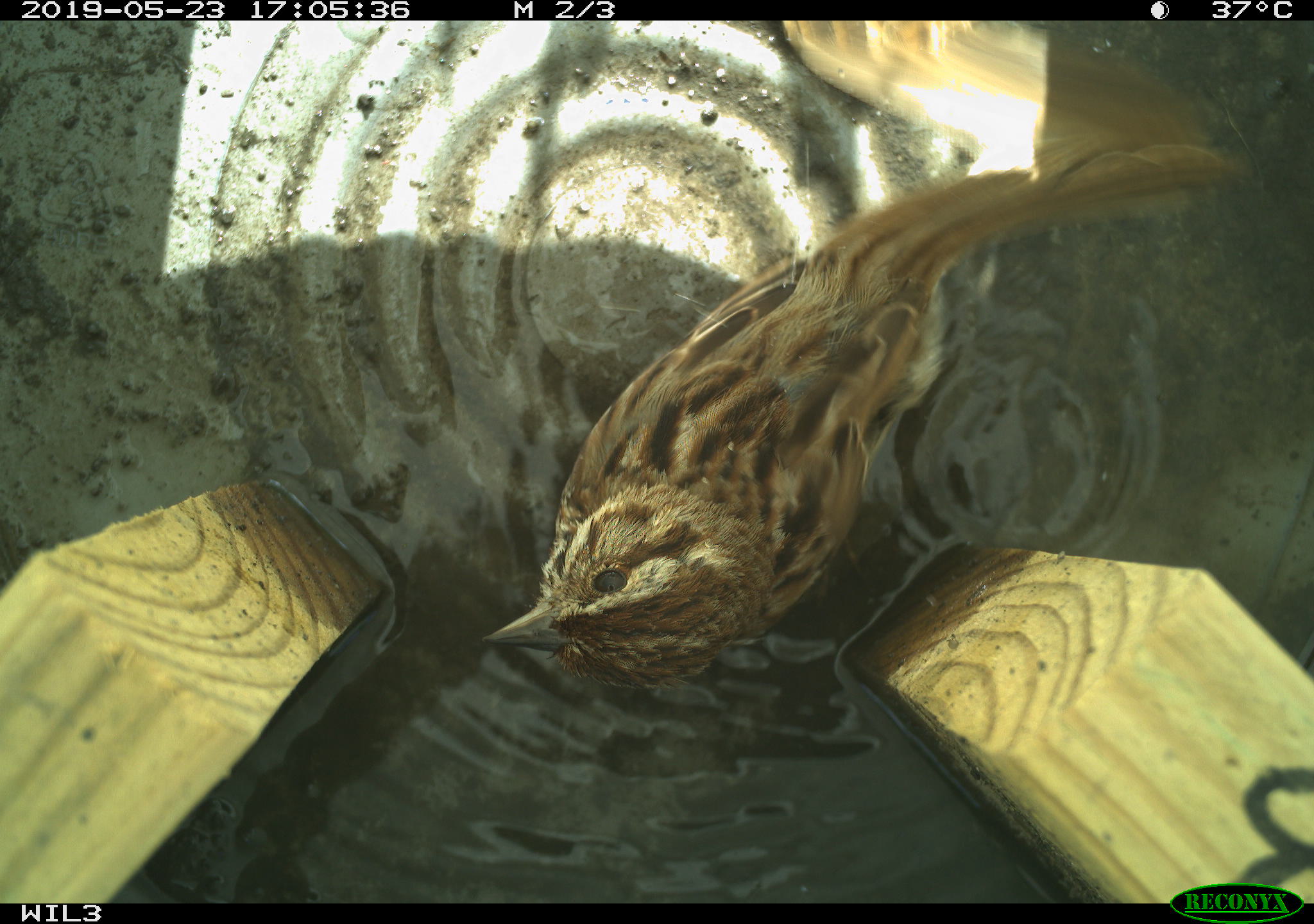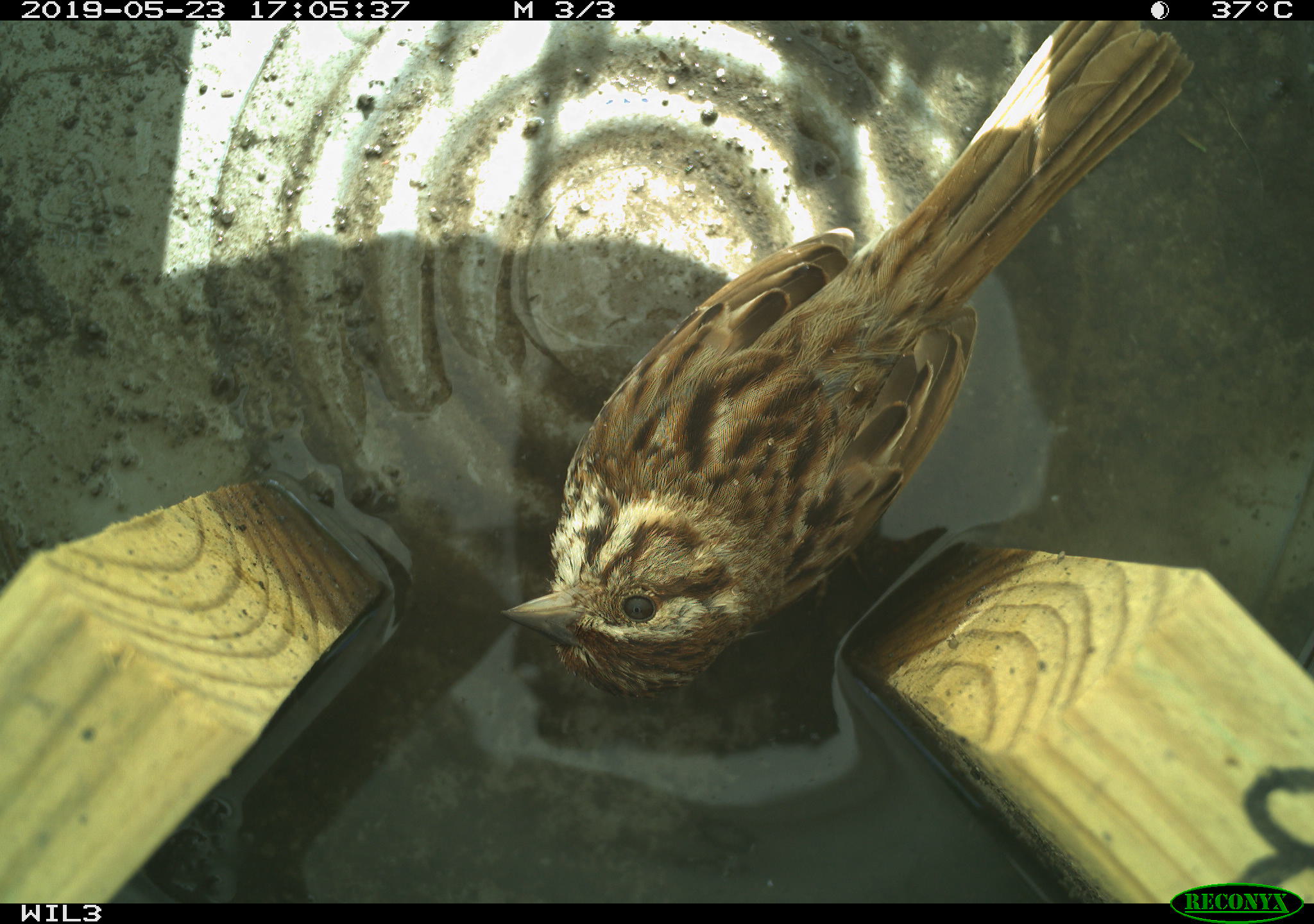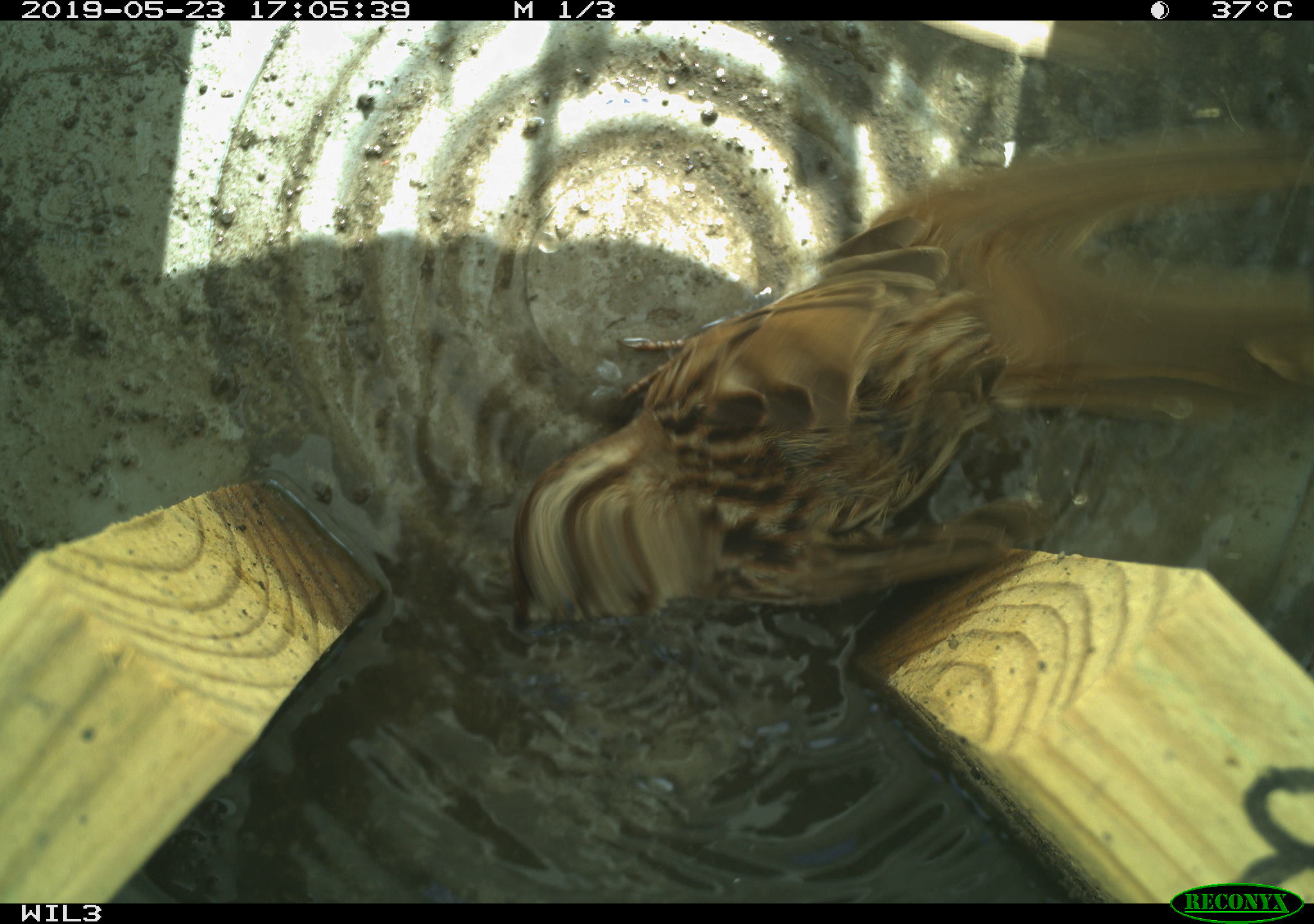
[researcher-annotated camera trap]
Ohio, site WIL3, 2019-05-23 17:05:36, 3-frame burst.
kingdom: Animalia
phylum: Chordata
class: Aves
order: Passeriformes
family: Passerellidae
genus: Melospiza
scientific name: Melospiza melodia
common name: song sparrow